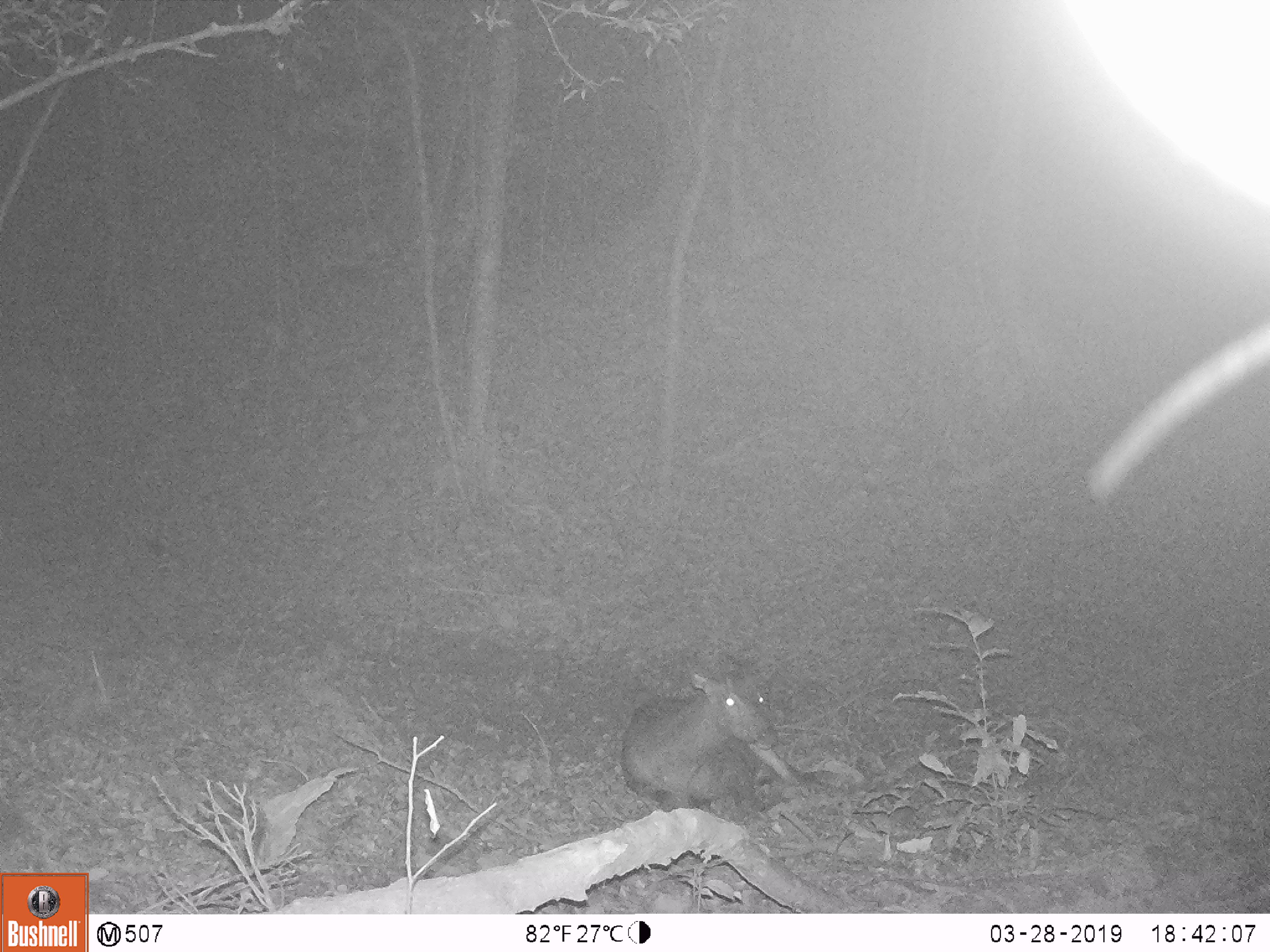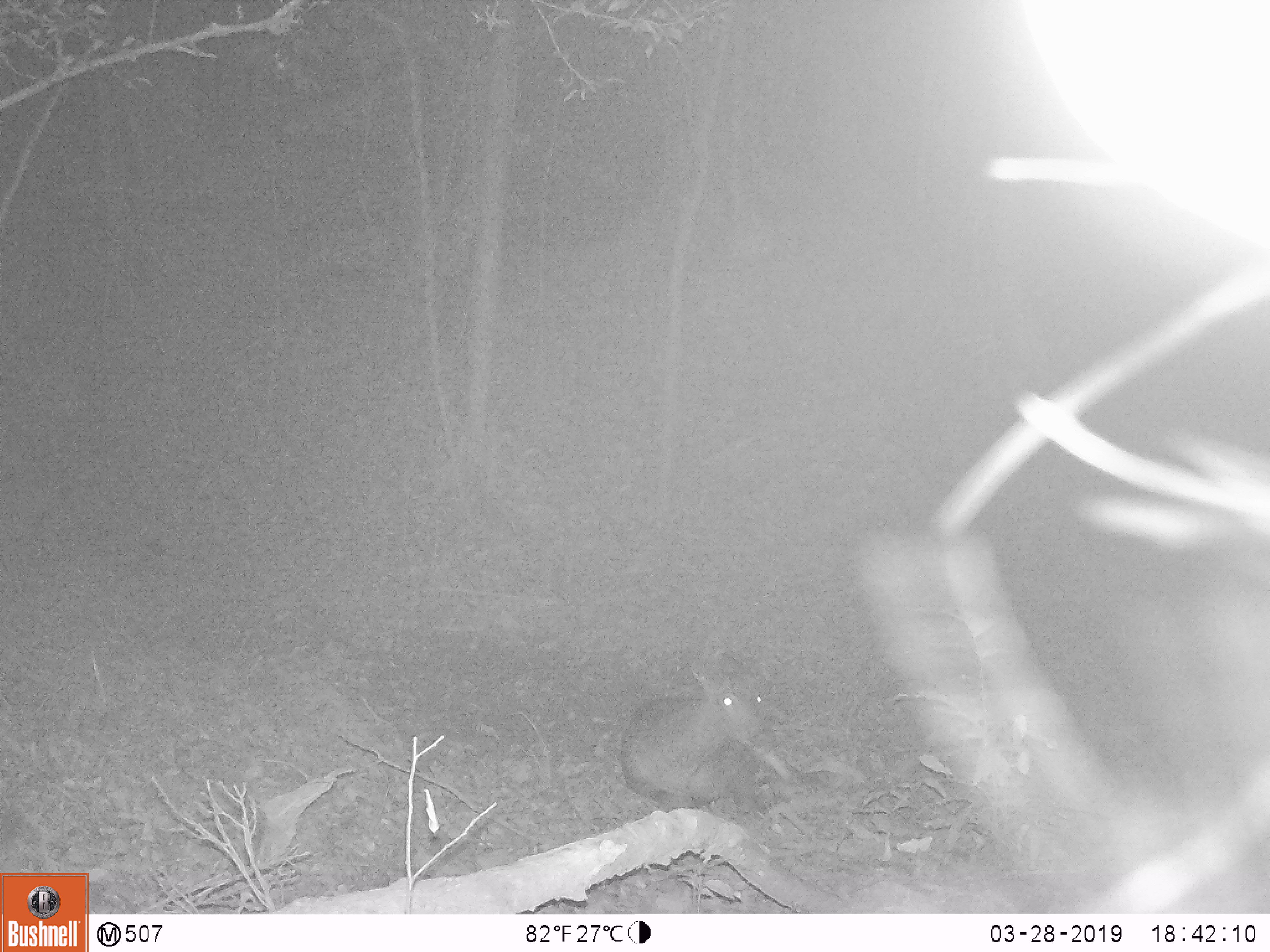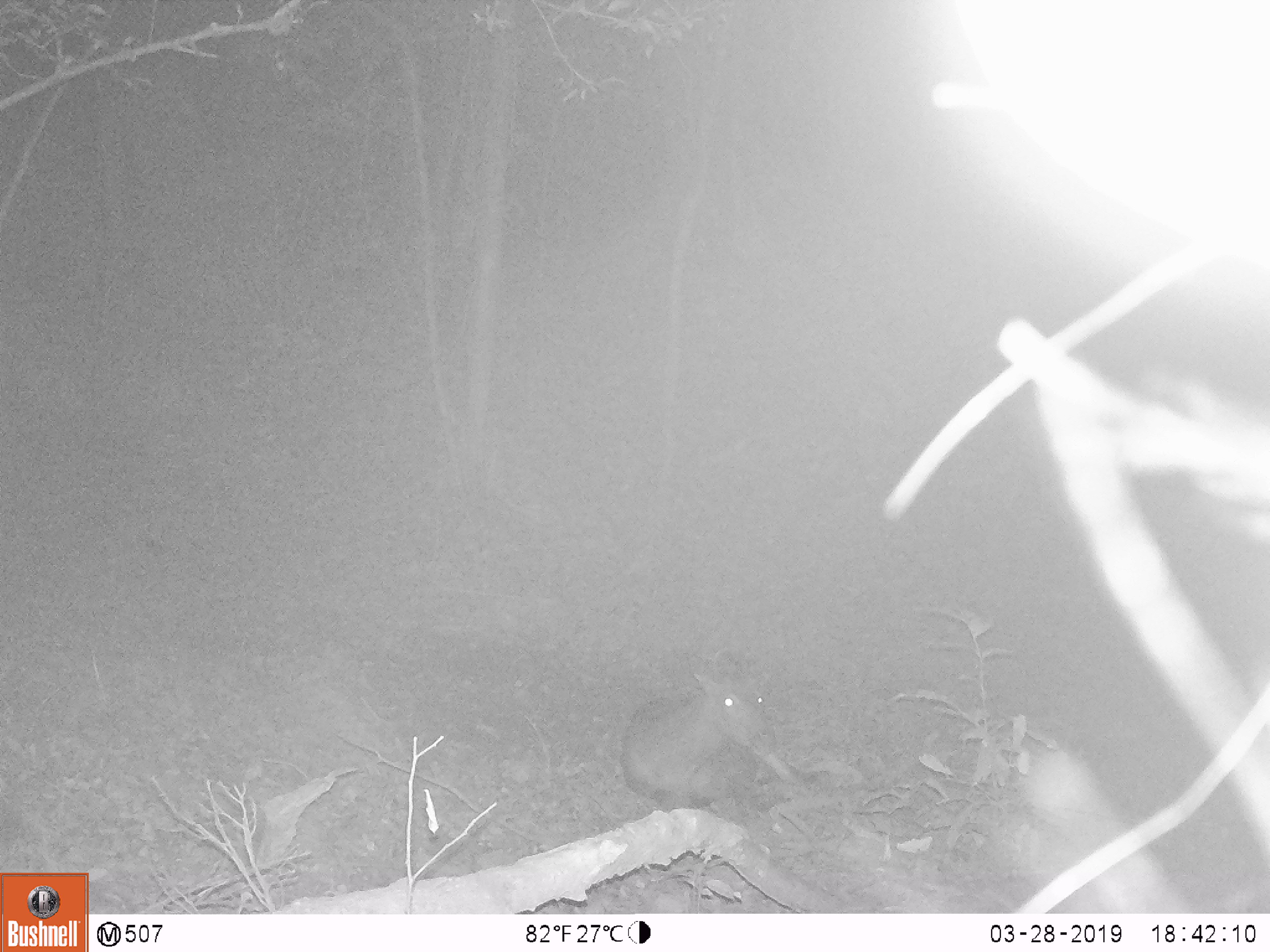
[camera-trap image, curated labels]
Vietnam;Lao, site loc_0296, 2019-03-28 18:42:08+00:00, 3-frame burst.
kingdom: Animalia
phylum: Chordata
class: Mammalia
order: Artiodactyla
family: Cervidae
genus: Rusa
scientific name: Rusa unicolor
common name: sambar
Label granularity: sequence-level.